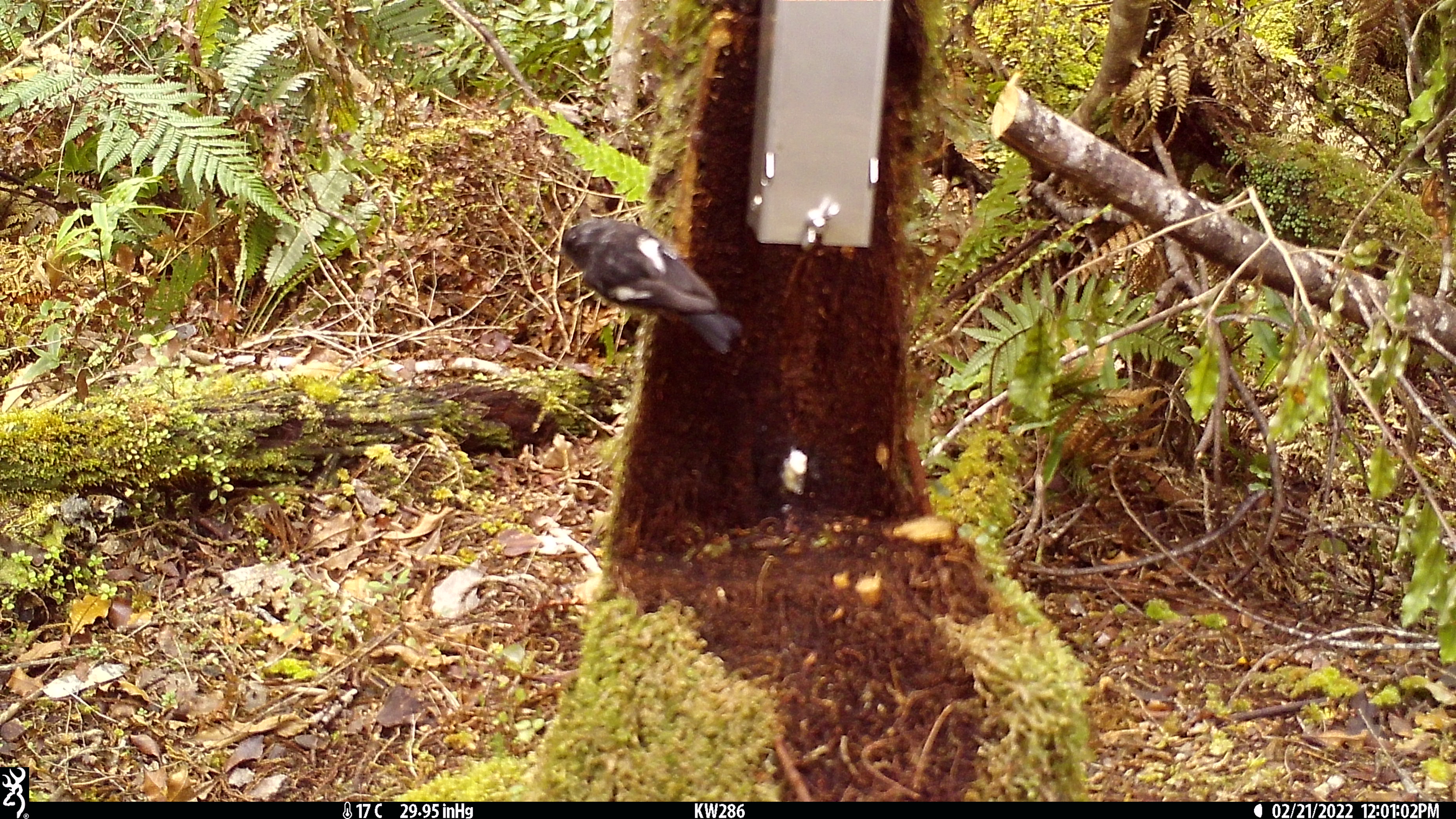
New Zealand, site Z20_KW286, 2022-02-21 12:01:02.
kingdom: Animalia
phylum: Chordata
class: Aves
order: Passeriformes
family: Petroicidae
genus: Petroica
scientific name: Petroica macrocephala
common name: tomtit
Tomtit (Petroica macrocephala).